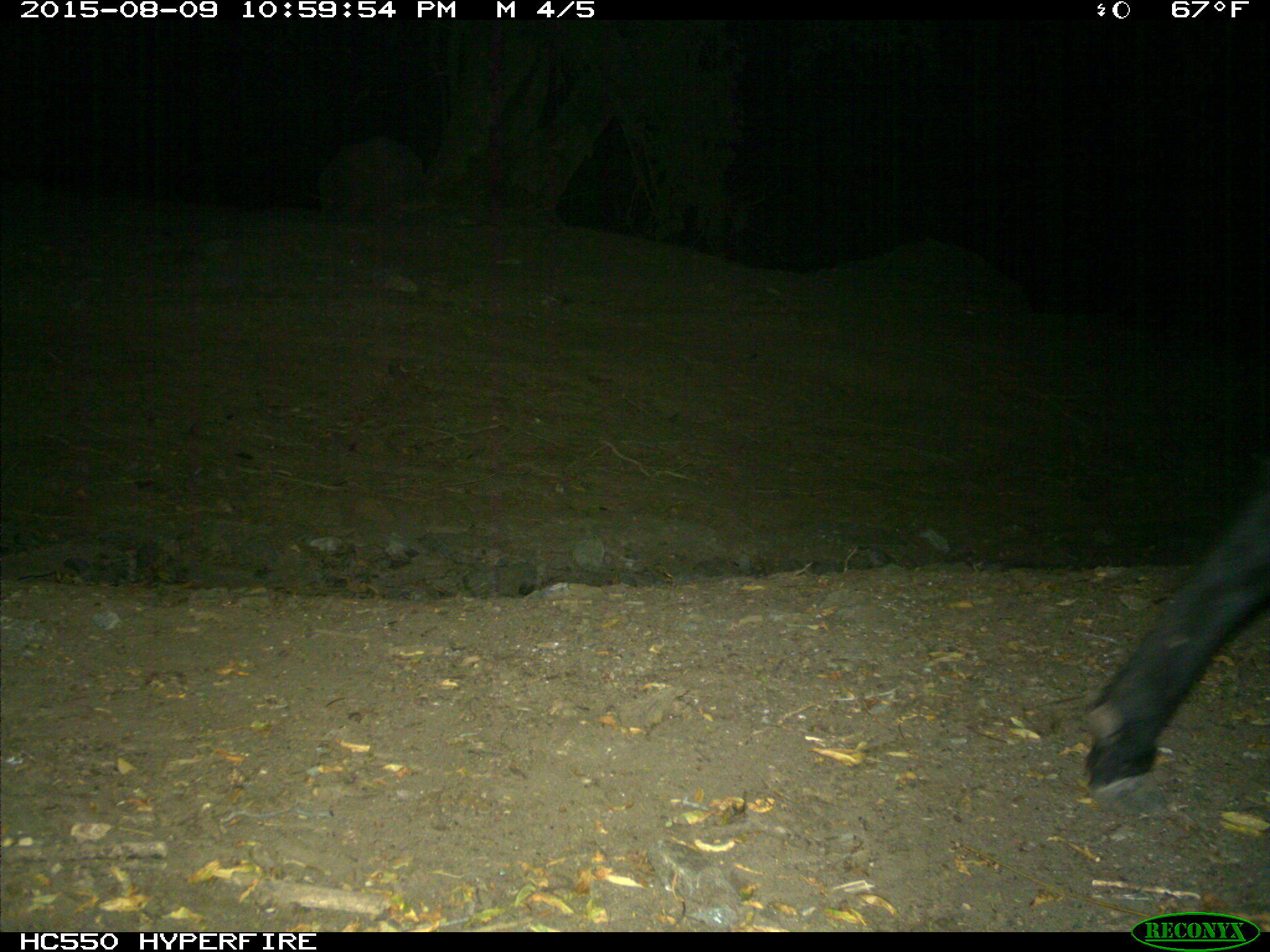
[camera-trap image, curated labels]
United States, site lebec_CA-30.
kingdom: Animalia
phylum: Chordata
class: Mammalia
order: Artiodactyla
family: Bovidae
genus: Bos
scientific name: Bos taurus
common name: domestic cow